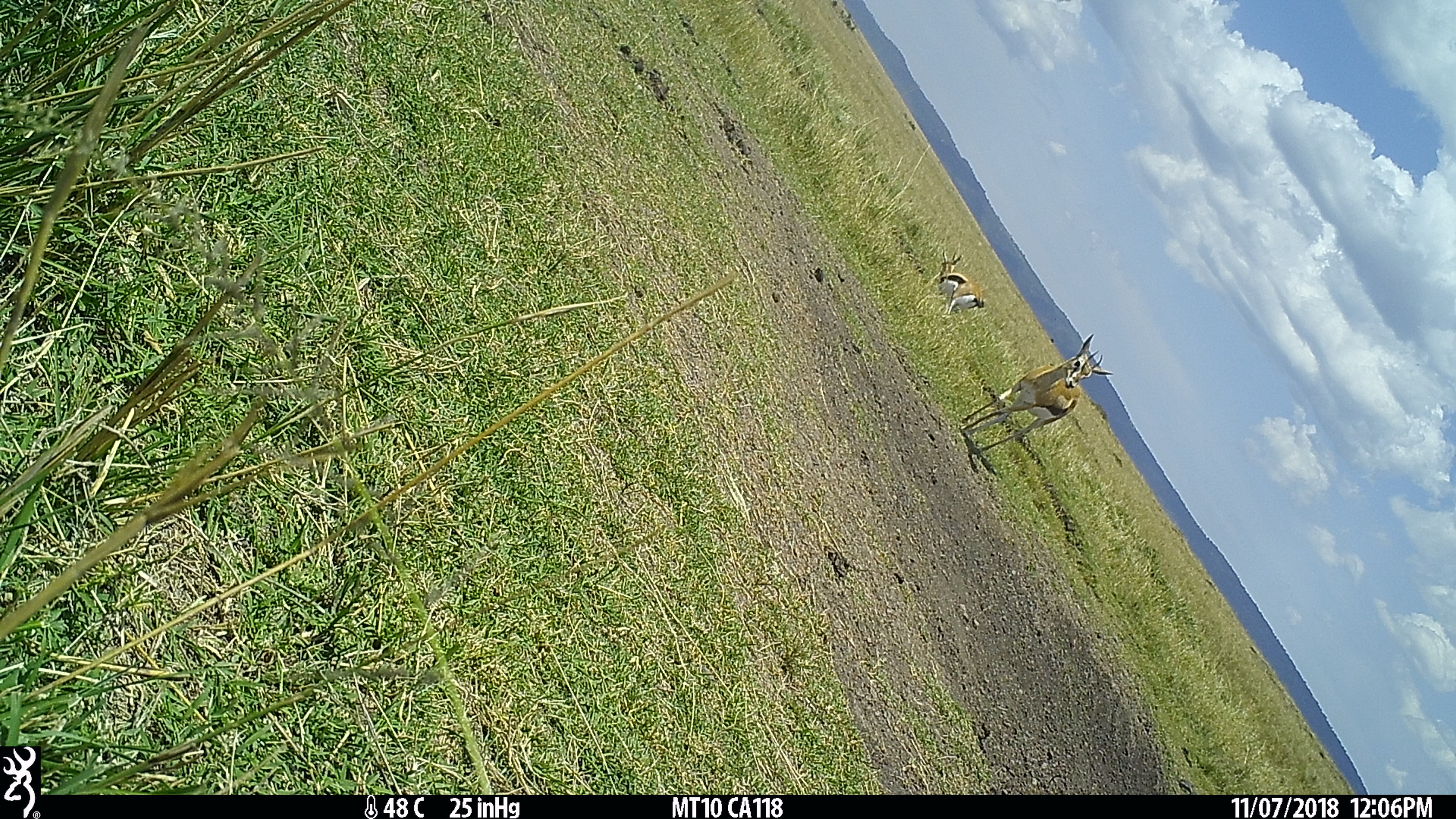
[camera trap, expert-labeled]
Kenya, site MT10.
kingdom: Animalia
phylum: Chordata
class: Mammalia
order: Artiodactyla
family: Bovidae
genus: Eudorcas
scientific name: Eudorcas thomsonii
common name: thomon's gazelle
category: gazelle thomsons